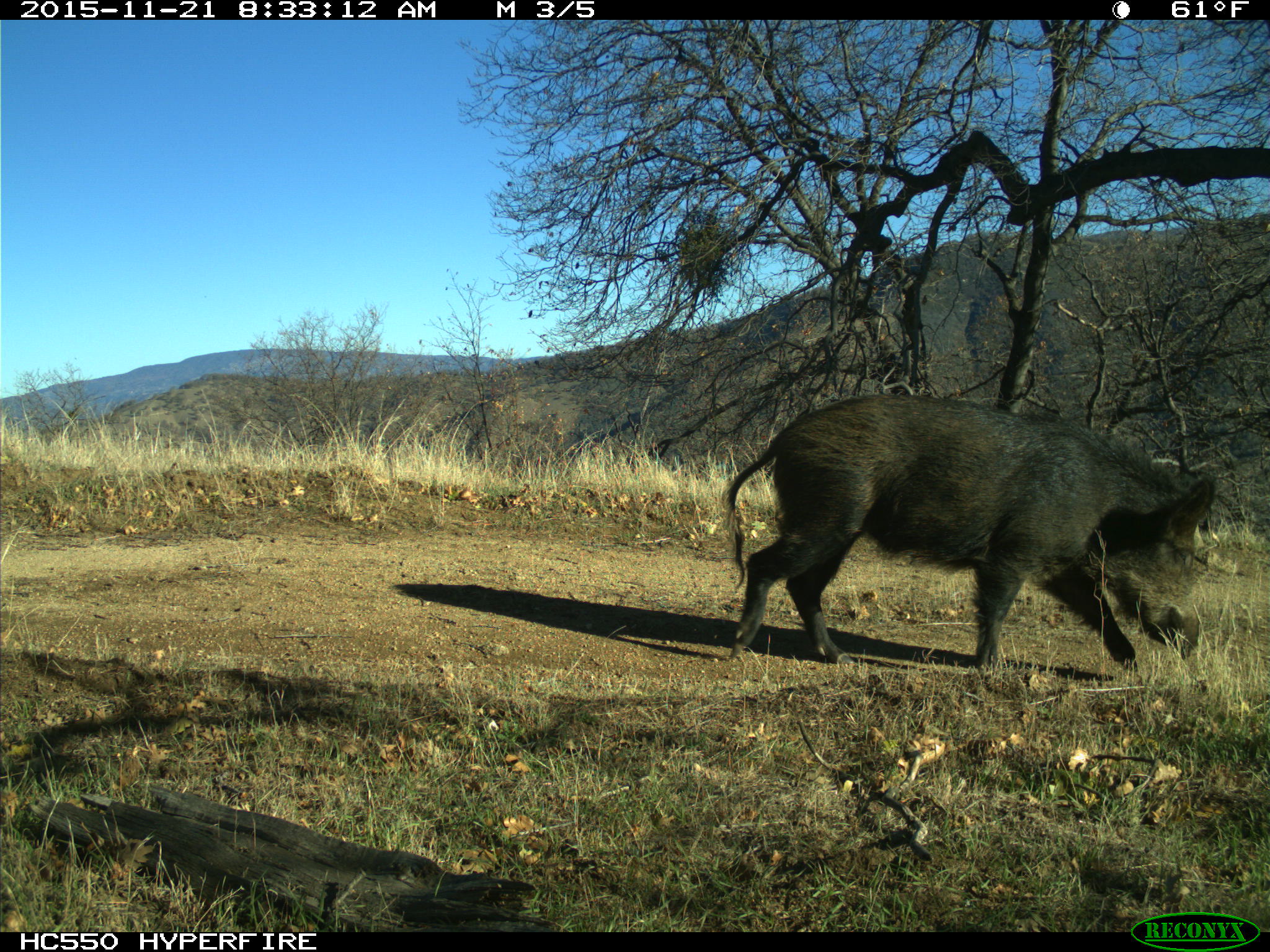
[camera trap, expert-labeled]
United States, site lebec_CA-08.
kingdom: Animalia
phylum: Chordata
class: Mammalia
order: Artiodactyla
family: Suidae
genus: Sus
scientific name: Sus scrofa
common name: wild boar